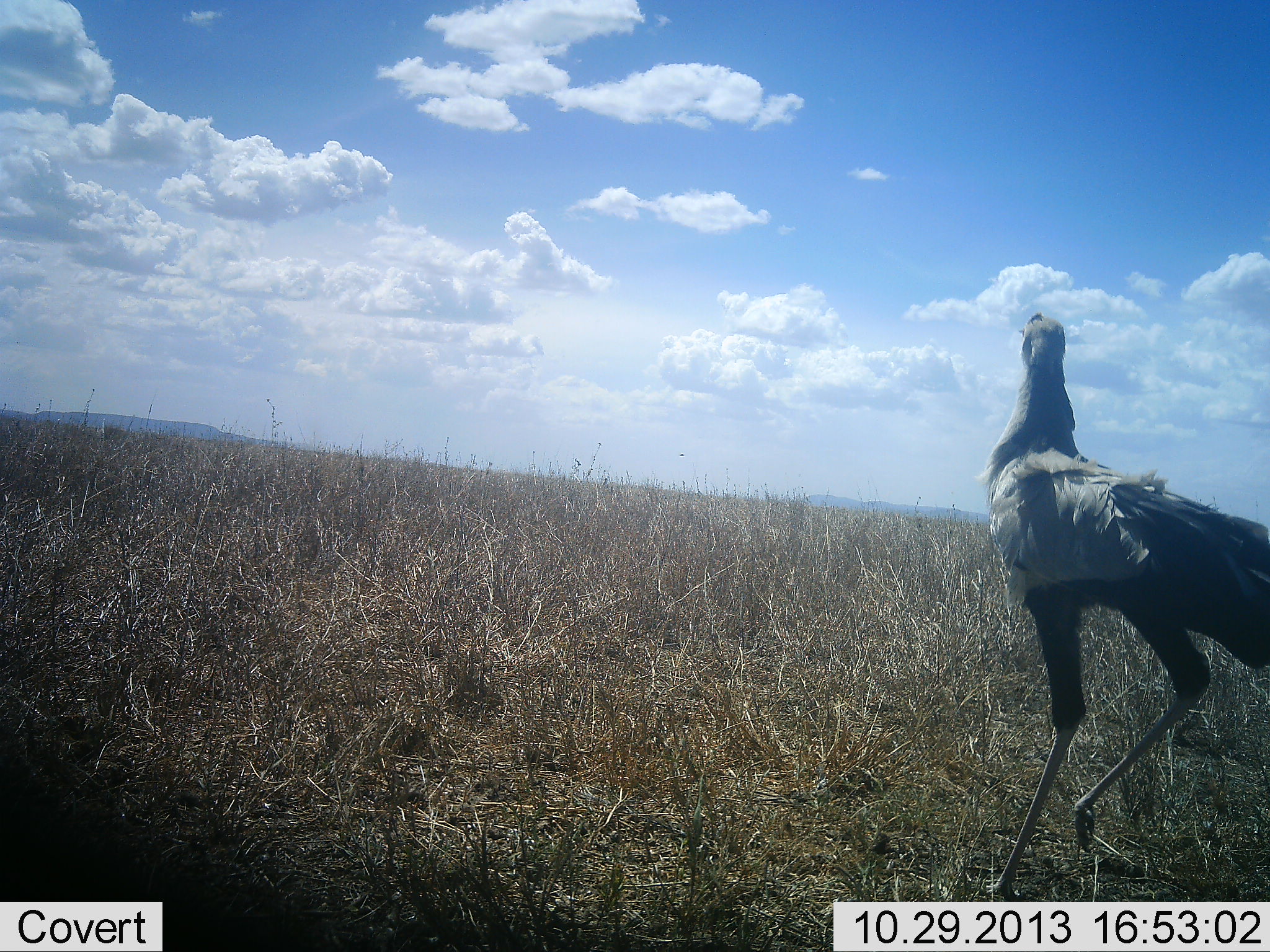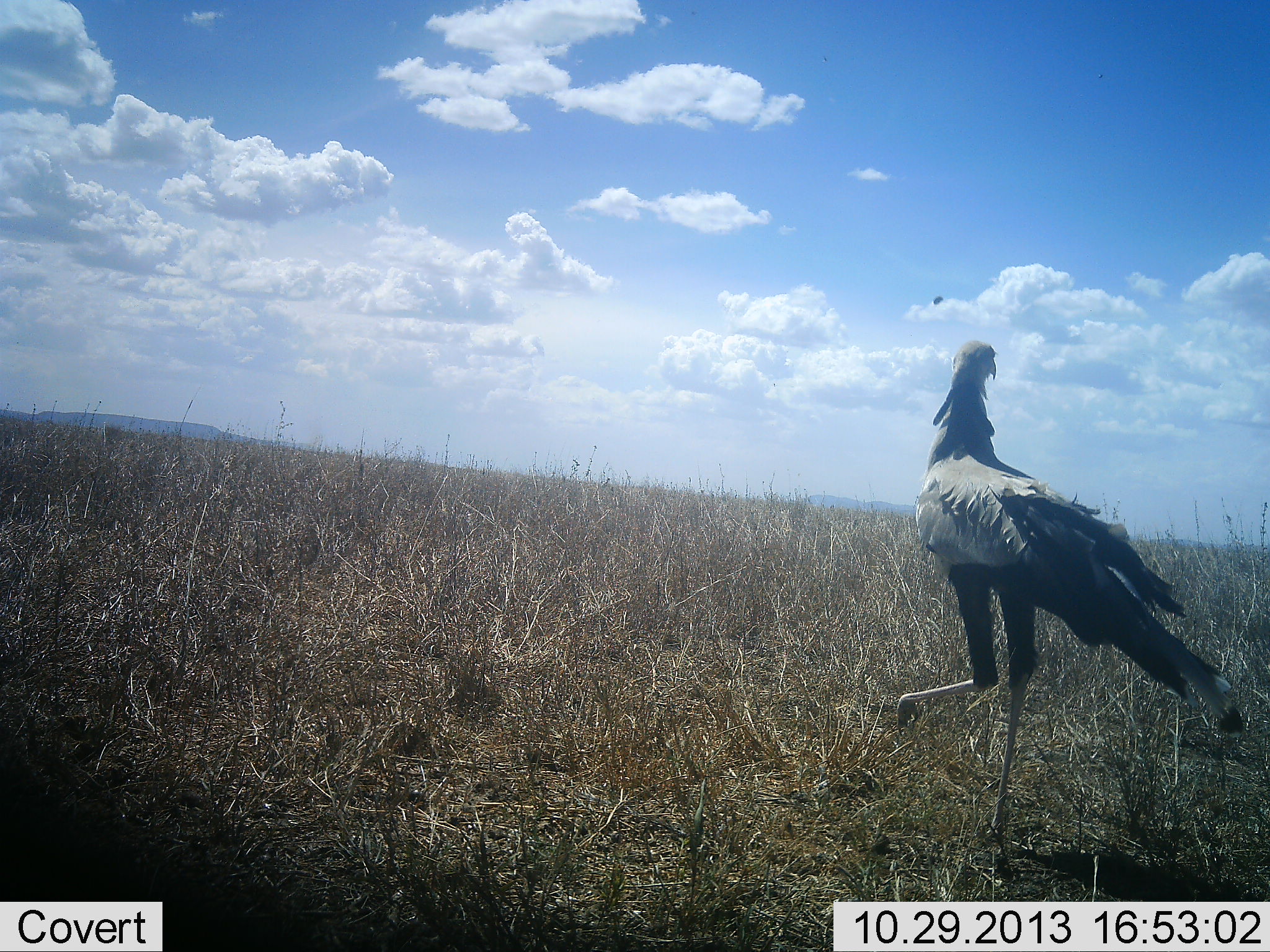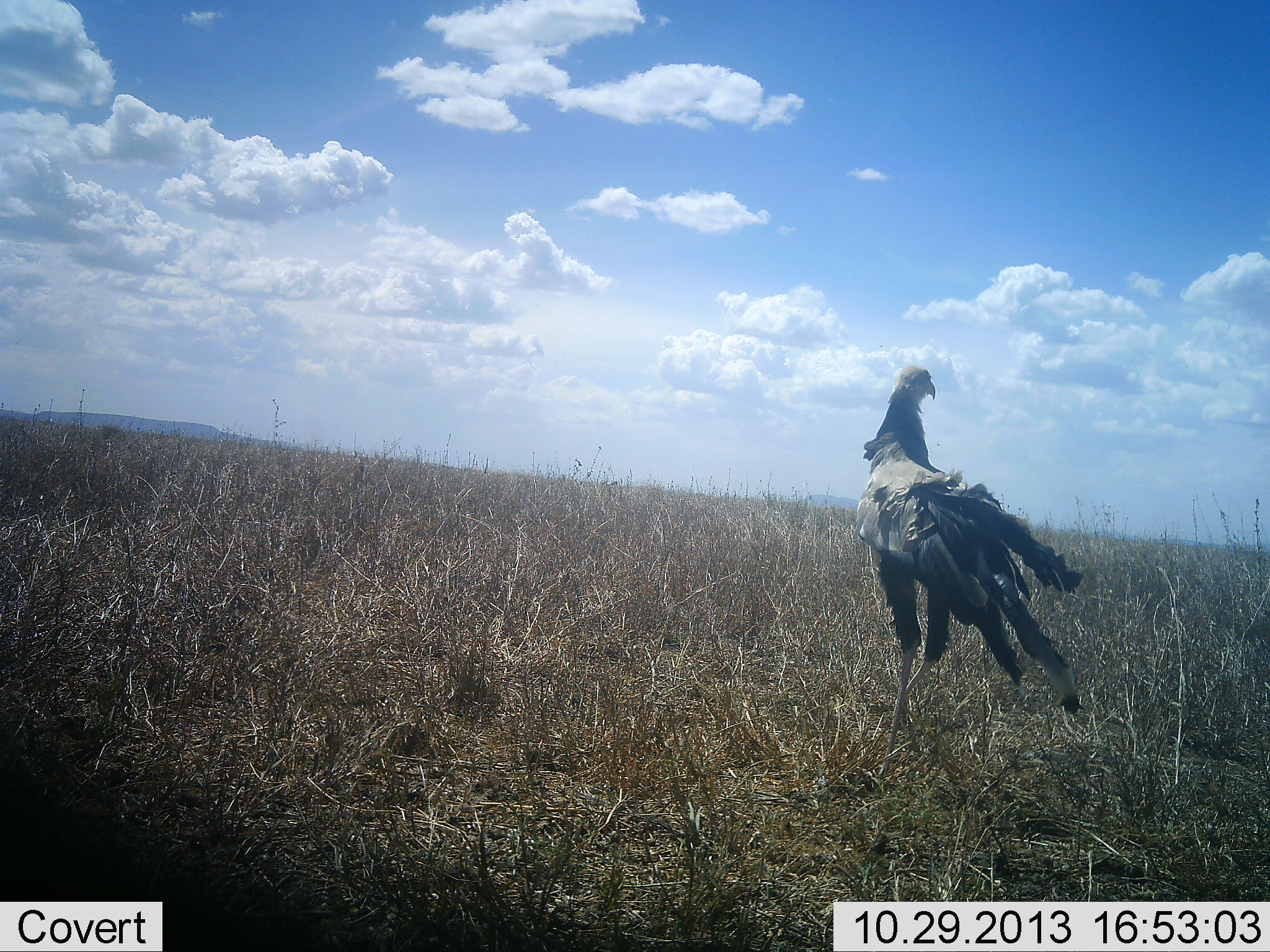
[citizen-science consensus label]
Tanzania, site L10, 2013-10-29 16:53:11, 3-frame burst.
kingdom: Animalia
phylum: Chordata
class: Aves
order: Accipitriformes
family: Sagittariidae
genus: Sagittarius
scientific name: Sagittarius serpentarius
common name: secretary bird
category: secretarybird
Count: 1.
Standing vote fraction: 0%.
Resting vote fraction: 0%.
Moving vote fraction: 100%.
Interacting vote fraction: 0%.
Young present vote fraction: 0%.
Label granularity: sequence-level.